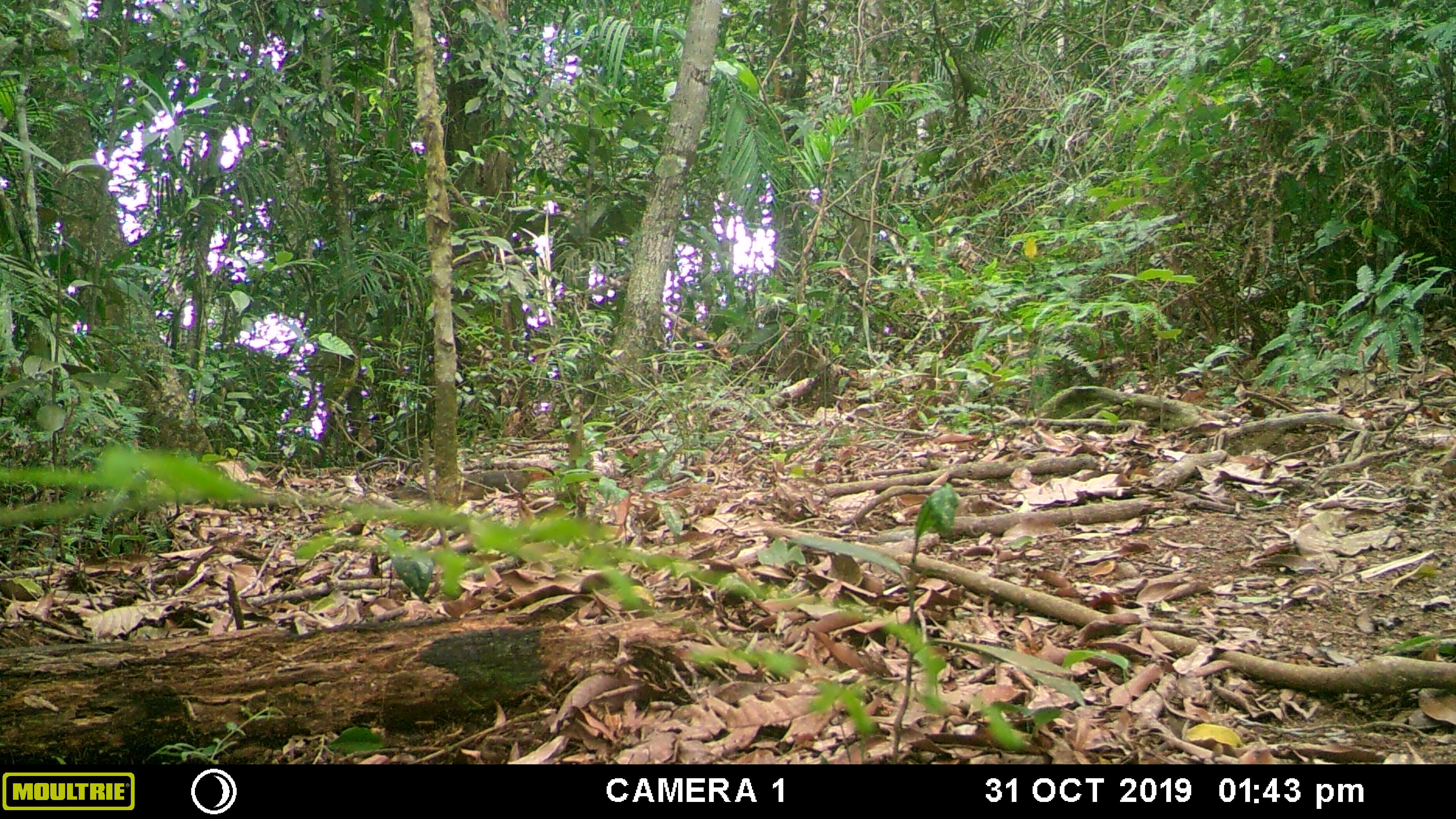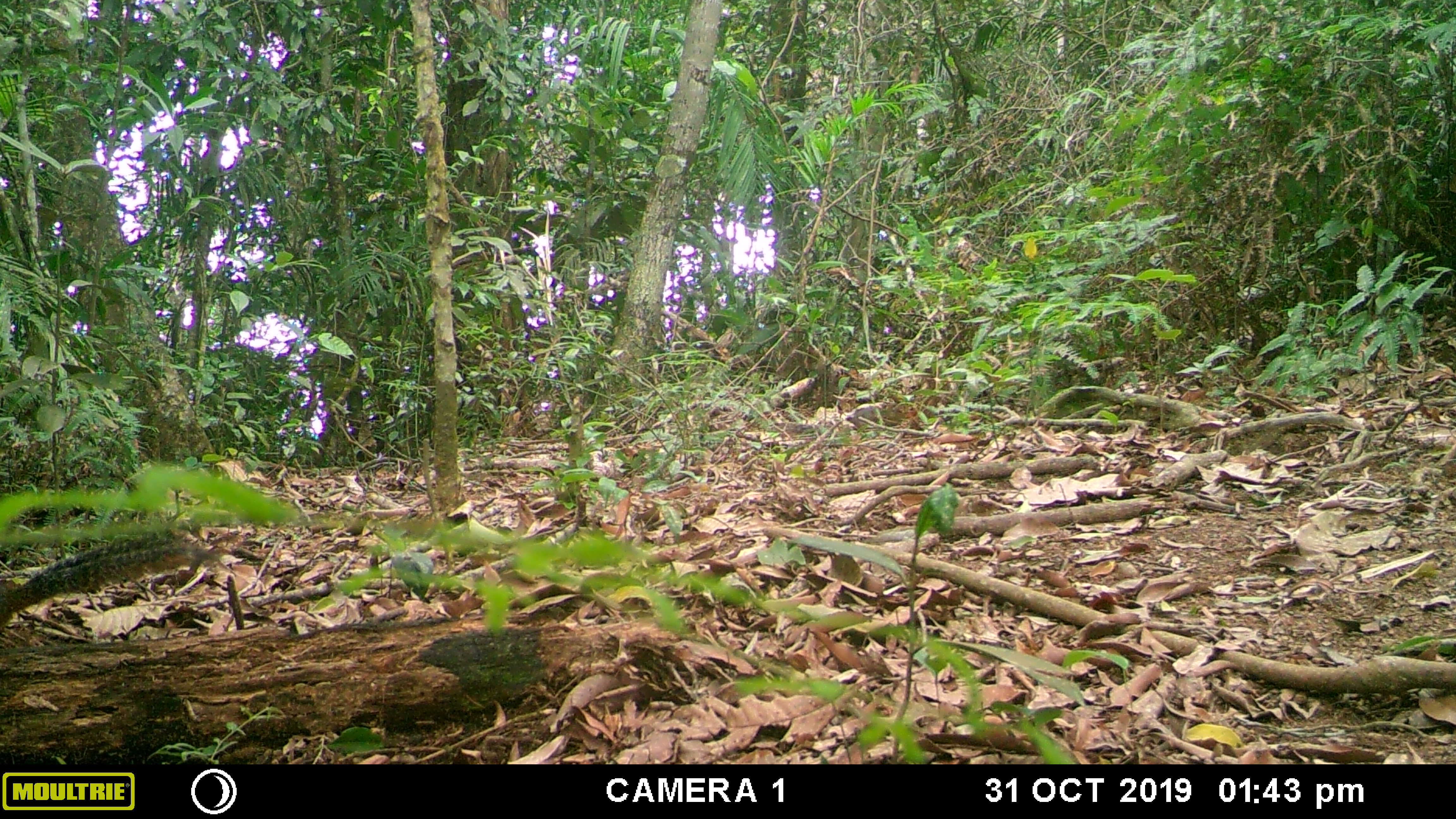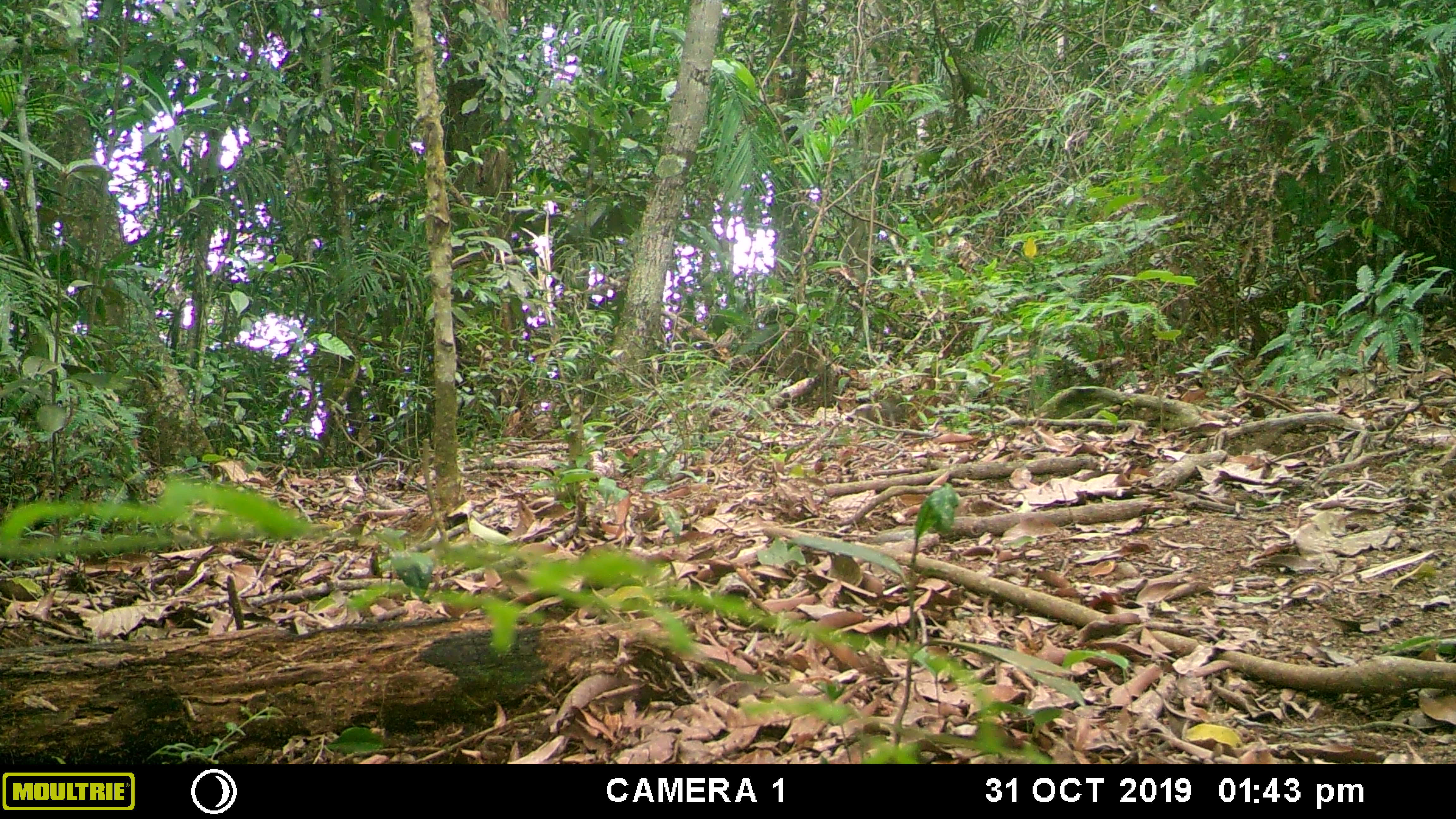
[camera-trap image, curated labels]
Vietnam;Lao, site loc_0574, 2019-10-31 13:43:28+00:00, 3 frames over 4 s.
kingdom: Animalia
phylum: Chordata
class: Mammalia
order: Rodentia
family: Sciuridae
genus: Dremomys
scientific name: Dremomys rufigenis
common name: red-cheeked squirrel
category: red cheeked squirrel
Red cheeked squirrel (red-cheeked squirrel) (Dremomys rufigenis). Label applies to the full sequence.